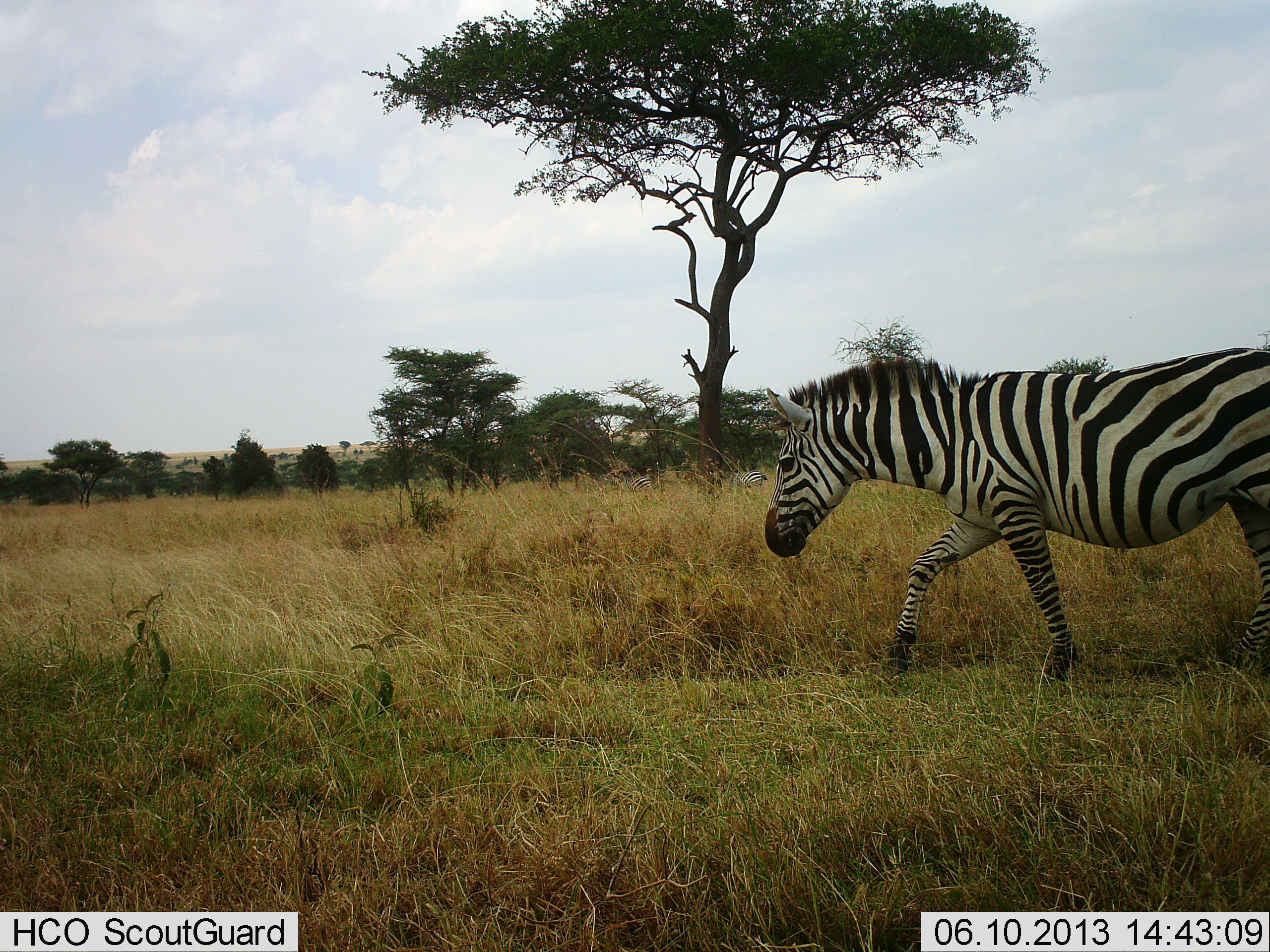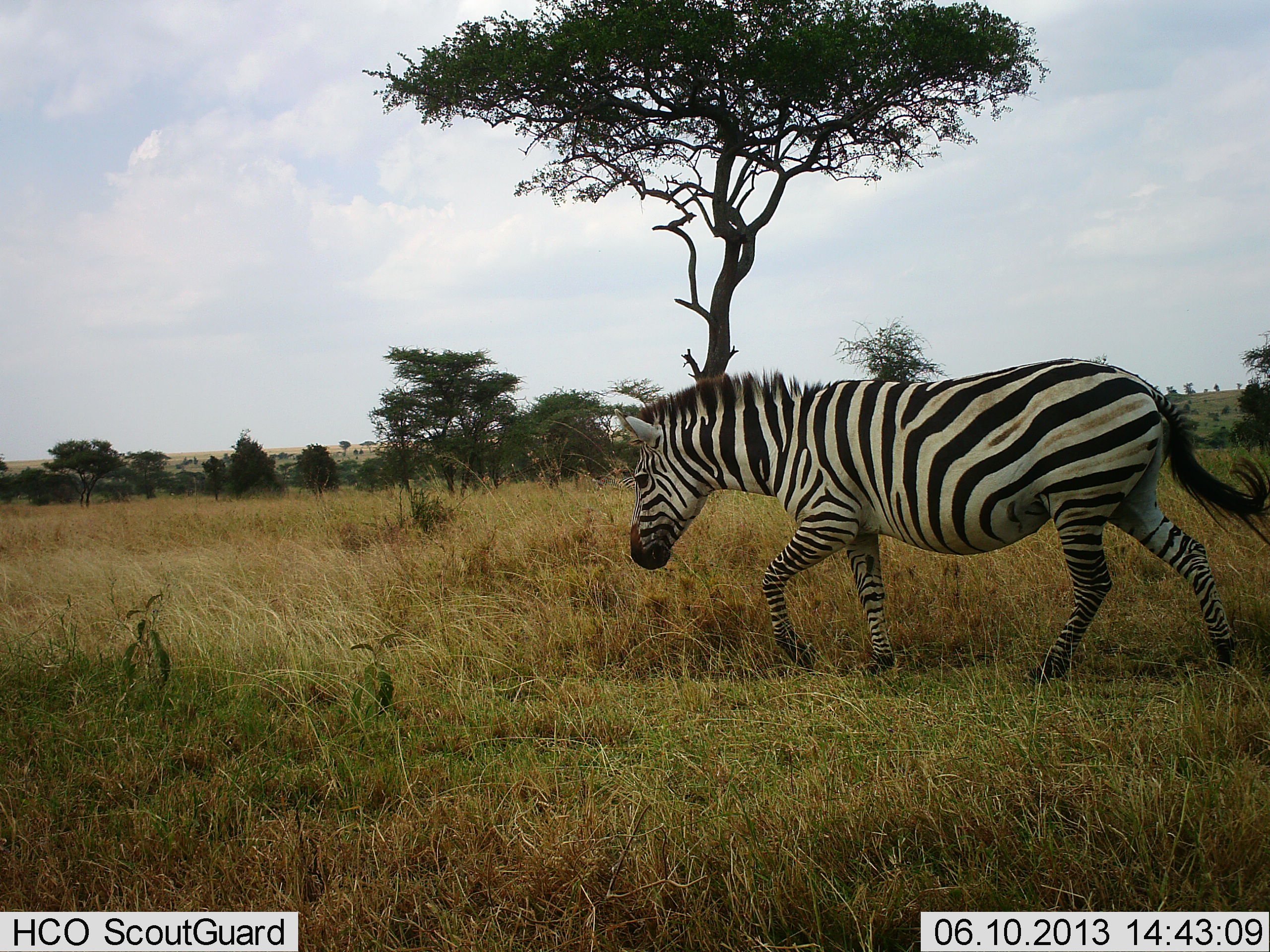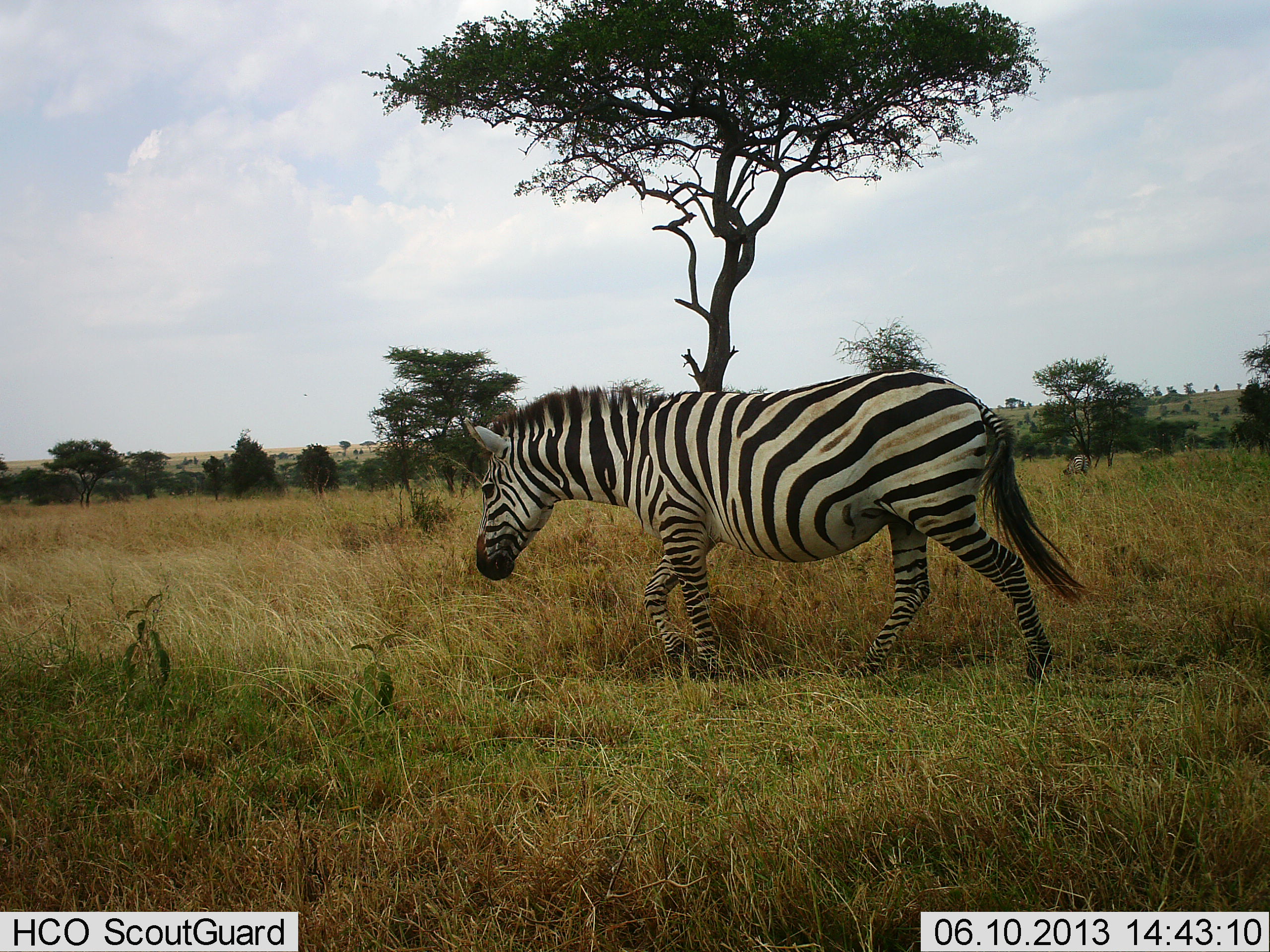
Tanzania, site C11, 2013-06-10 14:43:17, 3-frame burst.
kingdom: Animalia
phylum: Chordata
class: Mammalia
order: Perissodactyla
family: Equidae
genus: Equus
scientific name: Equus quagga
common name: plains zebra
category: zebra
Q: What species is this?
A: Zebra (plains zebra) (Equus quagga).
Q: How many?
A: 1.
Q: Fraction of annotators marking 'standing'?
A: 10%.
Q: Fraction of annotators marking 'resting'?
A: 0%.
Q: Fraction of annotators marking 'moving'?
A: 97%.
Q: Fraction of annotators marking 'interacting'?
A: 0%.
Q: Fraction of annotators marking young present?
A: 0%.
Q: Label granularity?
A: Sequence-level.